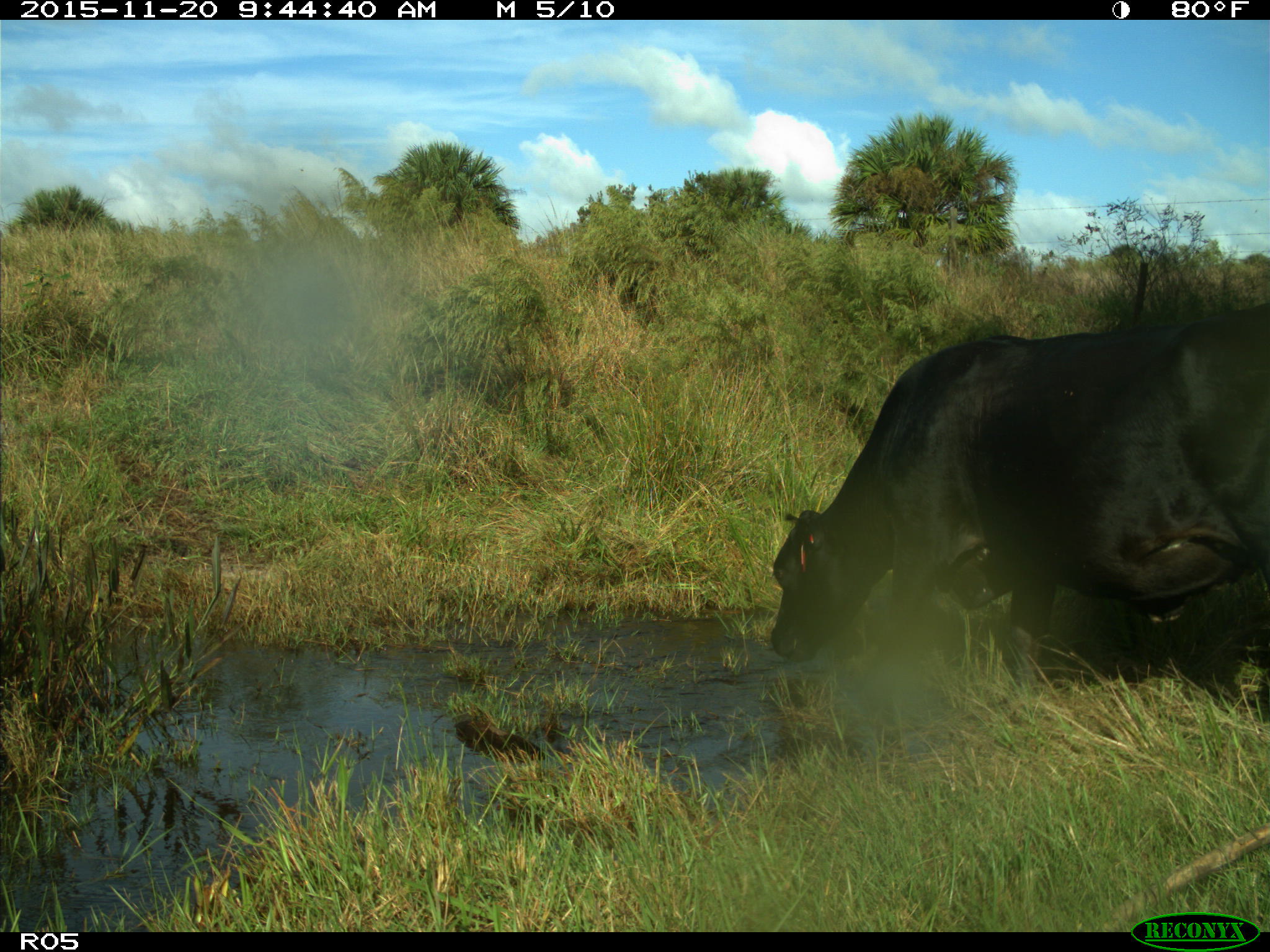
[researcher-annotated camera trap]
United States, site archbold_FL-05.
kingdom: Animalia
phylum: Chordata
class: Mammalia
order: Artiodactyla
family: Bovidae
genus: Bos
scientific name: Bos taurus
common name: domestic cow